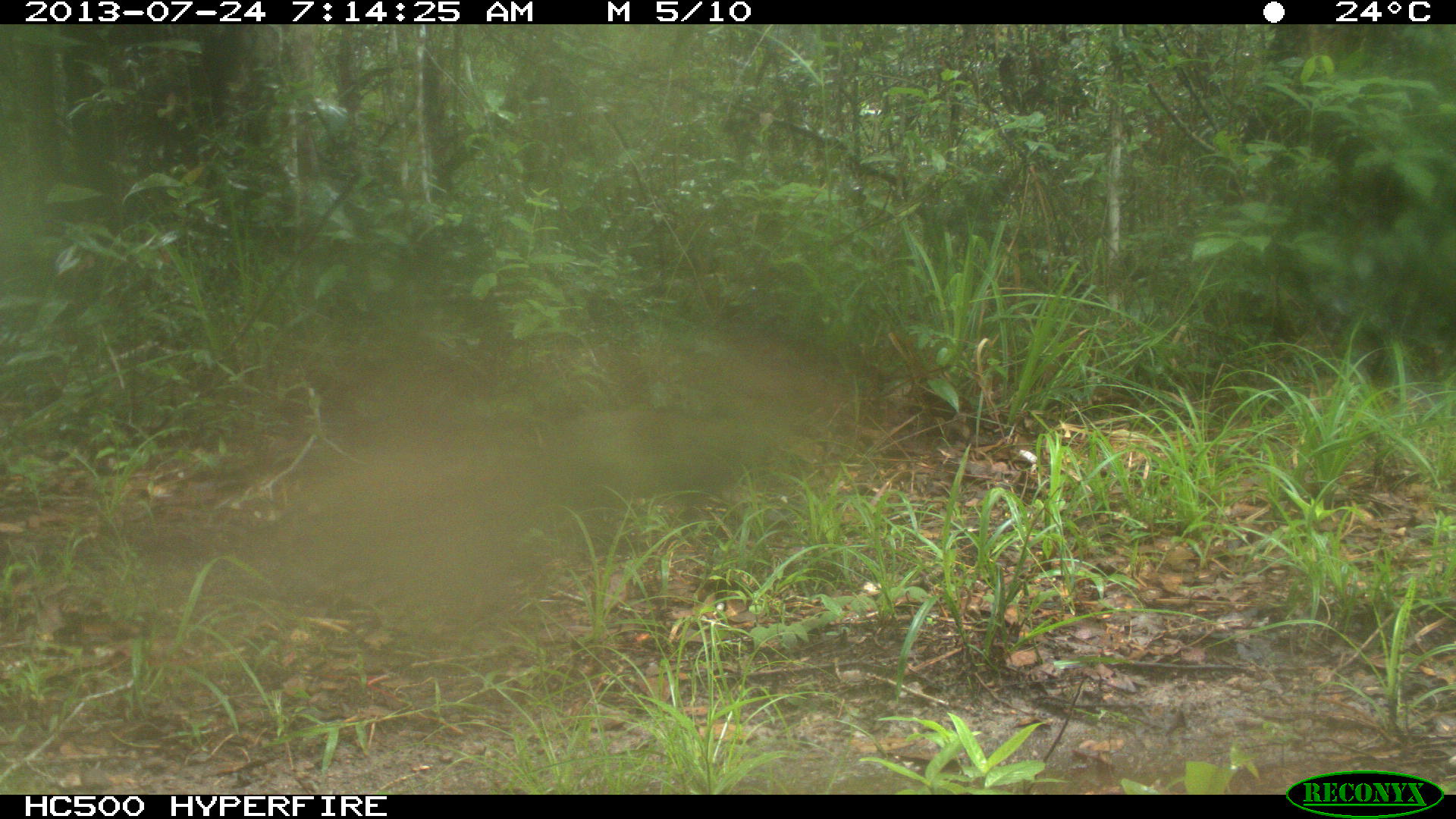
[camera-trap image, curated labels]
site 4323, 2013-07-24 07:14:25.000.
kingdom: Animalia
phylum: Chordata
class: Mammalia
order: Rodentia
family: Dasyproctidae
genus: Dasyprocta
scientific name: Dasyprocta punctata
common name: central american agouti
Dasyprocta punctata (central american agouti), count 1.